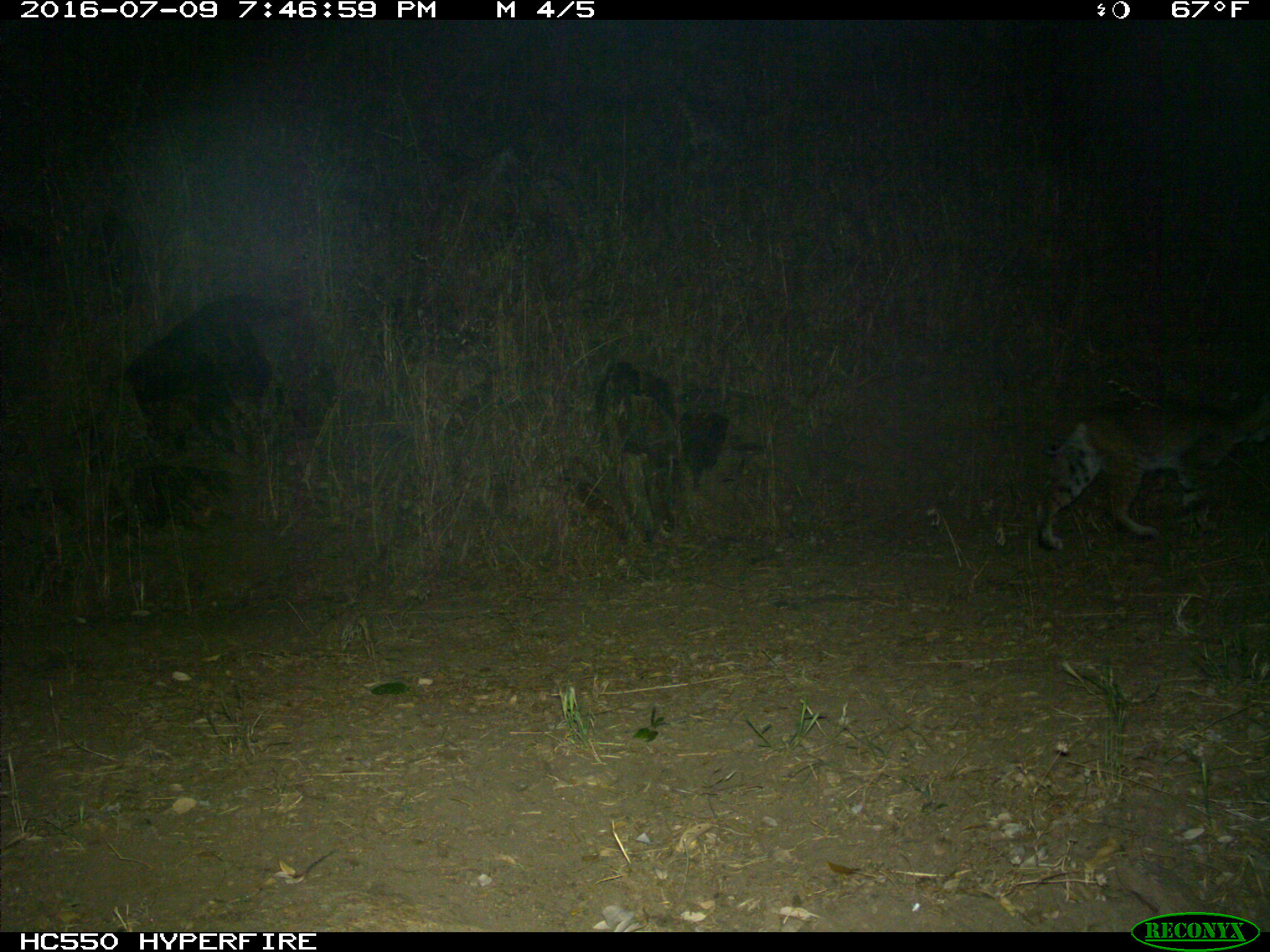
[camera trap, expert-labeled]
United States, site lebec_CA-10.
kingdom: Animalia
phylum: Chordata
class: Mammalia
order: Carnivora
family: Felidae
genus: Lynx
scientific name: Lynx rufus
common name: bobcat